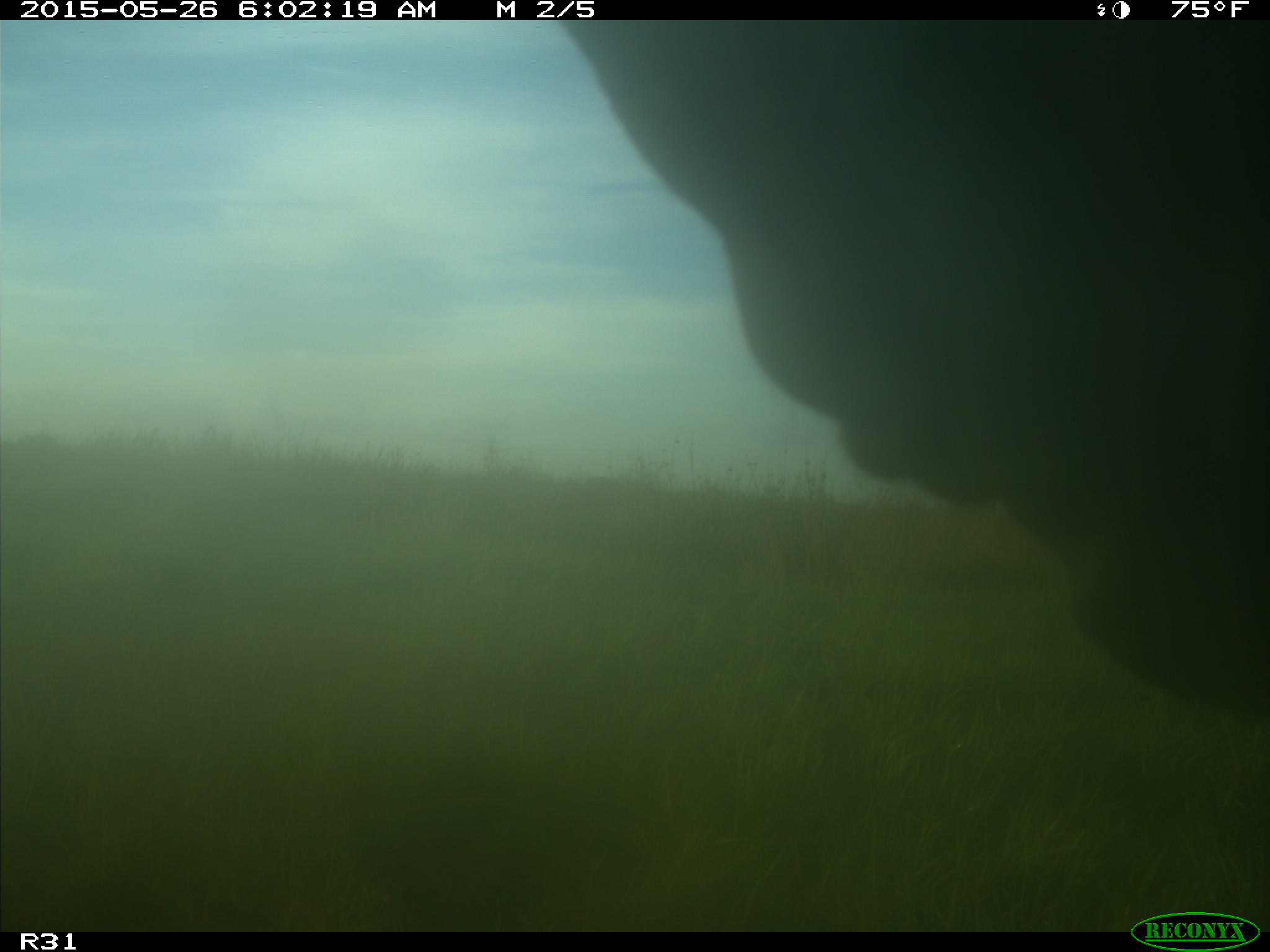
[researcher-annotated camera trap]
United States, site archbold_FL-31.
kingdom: Animalia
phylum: Chordata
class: Mammalia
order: Artiodactyla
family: Bovidae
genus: Bos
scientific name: Bos taurus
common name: domestic cow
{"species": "Bos taurus (domestic cow)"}